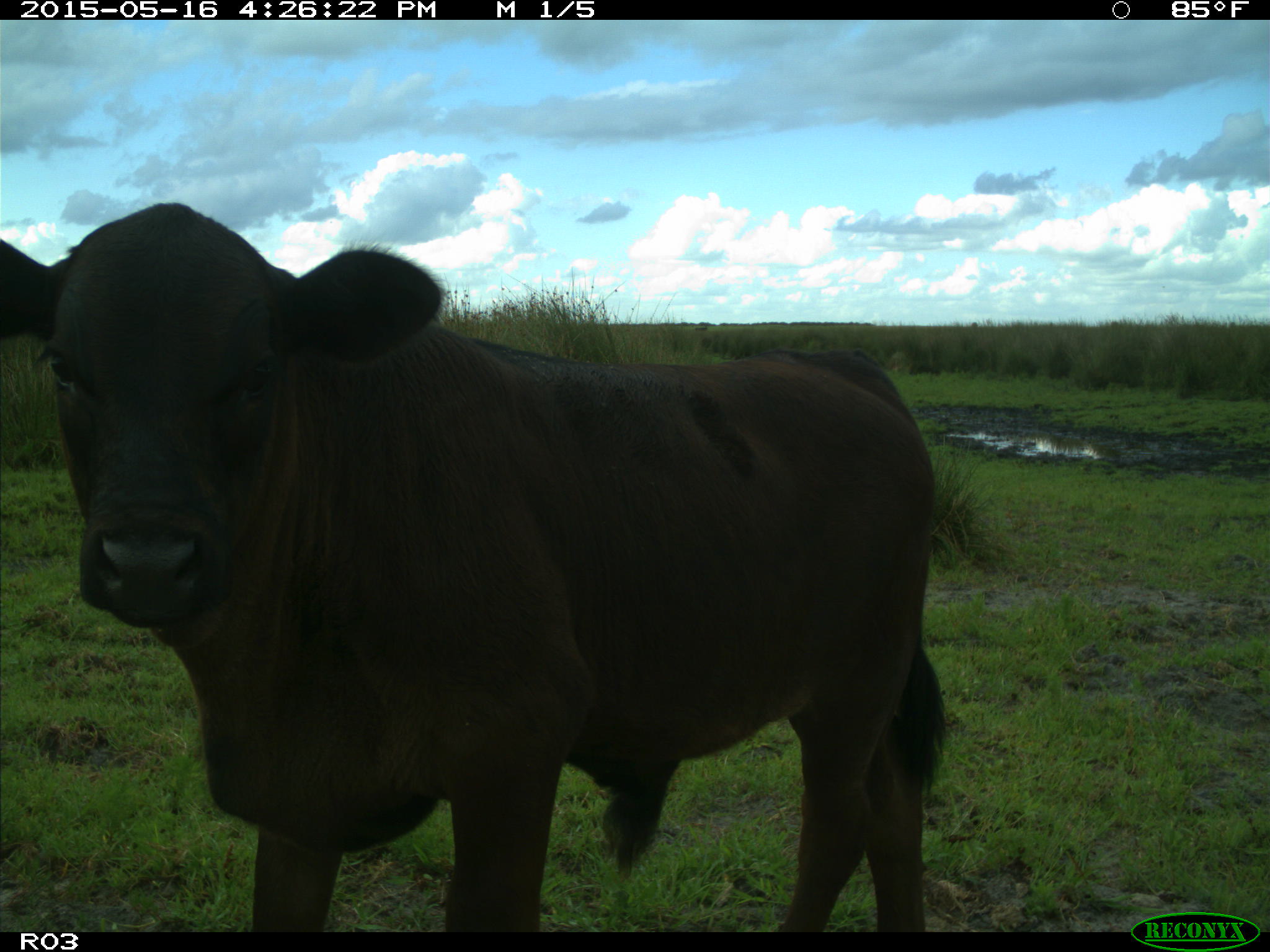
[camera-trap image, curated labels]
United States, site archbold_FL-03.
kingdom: Animalia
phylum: Chordata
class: Mammalia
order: Artiodactyla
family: Bovidae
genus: Bos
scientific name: Bos taurus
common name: domestic cow